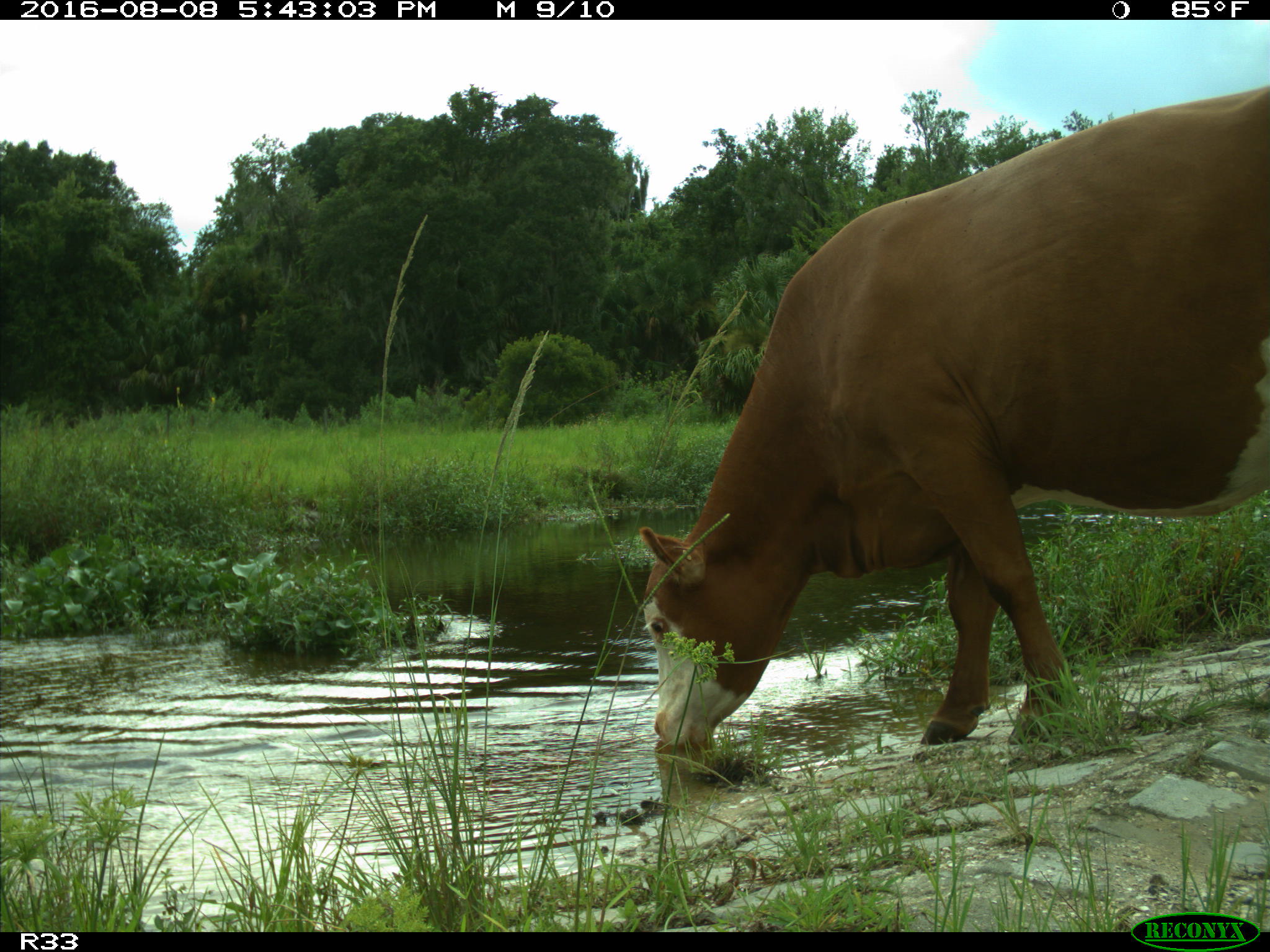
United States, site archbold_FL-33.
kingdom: Animalia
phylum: Chordata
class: Mammalia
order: Artiodactyla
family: Bovidae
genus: Bos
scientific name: Bos taurus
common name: domestic cow